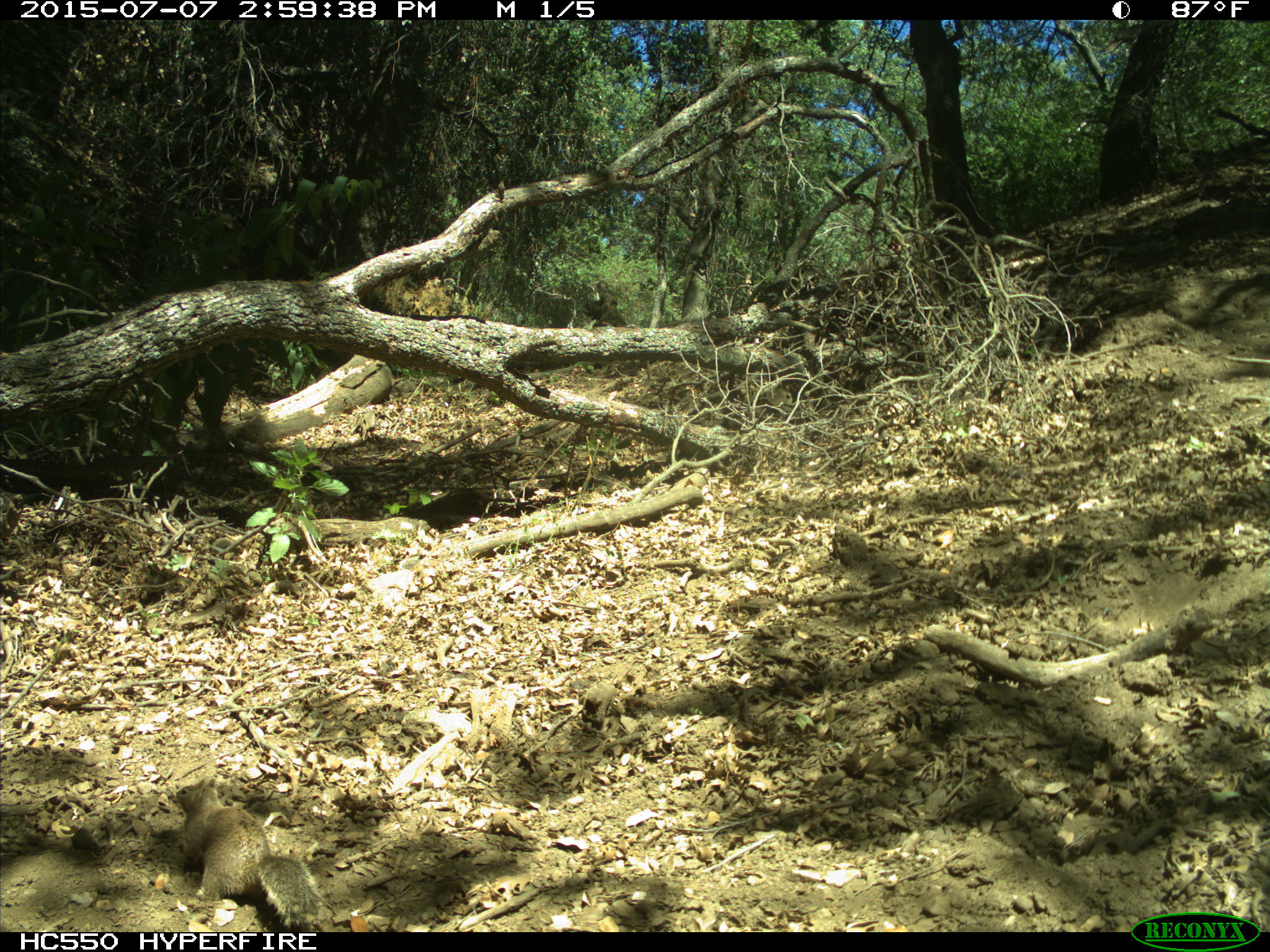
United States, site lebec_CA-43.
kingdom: Animalia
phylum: Chordata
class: Mammalia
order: Rodentia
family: Sciuridae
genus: Otospermophilus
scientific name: Otospermophilus beecheyi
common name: california ground squirrel